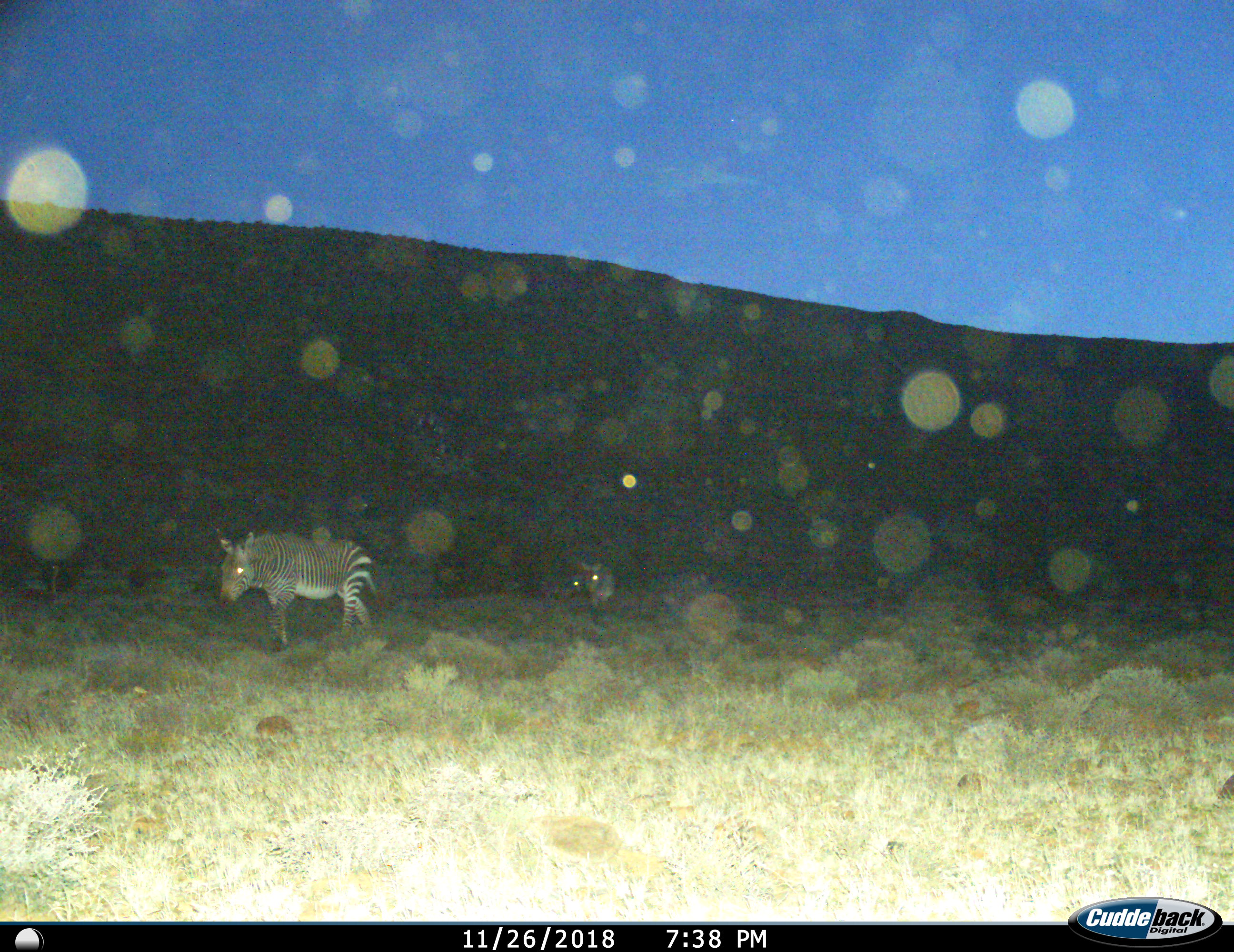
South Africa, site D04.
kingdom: Animalia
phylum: Chordata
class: Mammalia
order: Perissodactyla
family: Equidae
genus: Equus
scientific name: Equus zebra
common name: mountain zebra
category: zebramountain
Zebramountain (mountain zebra) (Equus zebra), count 2. Behavior (volunteer vote fractions): standing 36%, resting 0%, moving 82%, interacting 0%. Young present (vote fraction): 0%. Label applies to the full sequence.